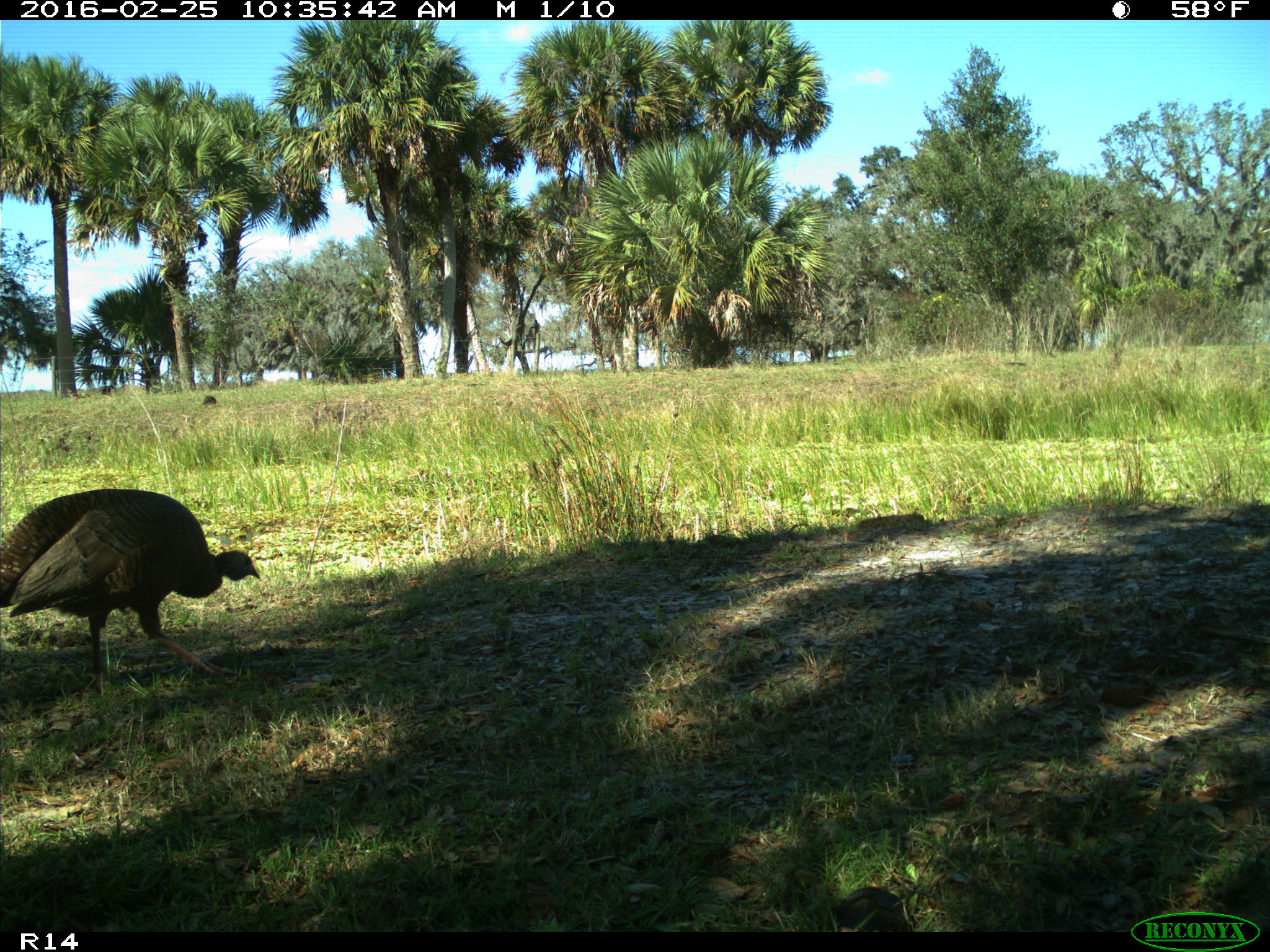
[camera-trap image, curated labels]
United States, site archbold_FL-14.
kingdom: Animalia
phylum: Chordata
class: Aves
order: Galliformes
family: Phasianidae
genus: Meleagris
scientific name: Meleagris gallopavo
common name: wild turkey